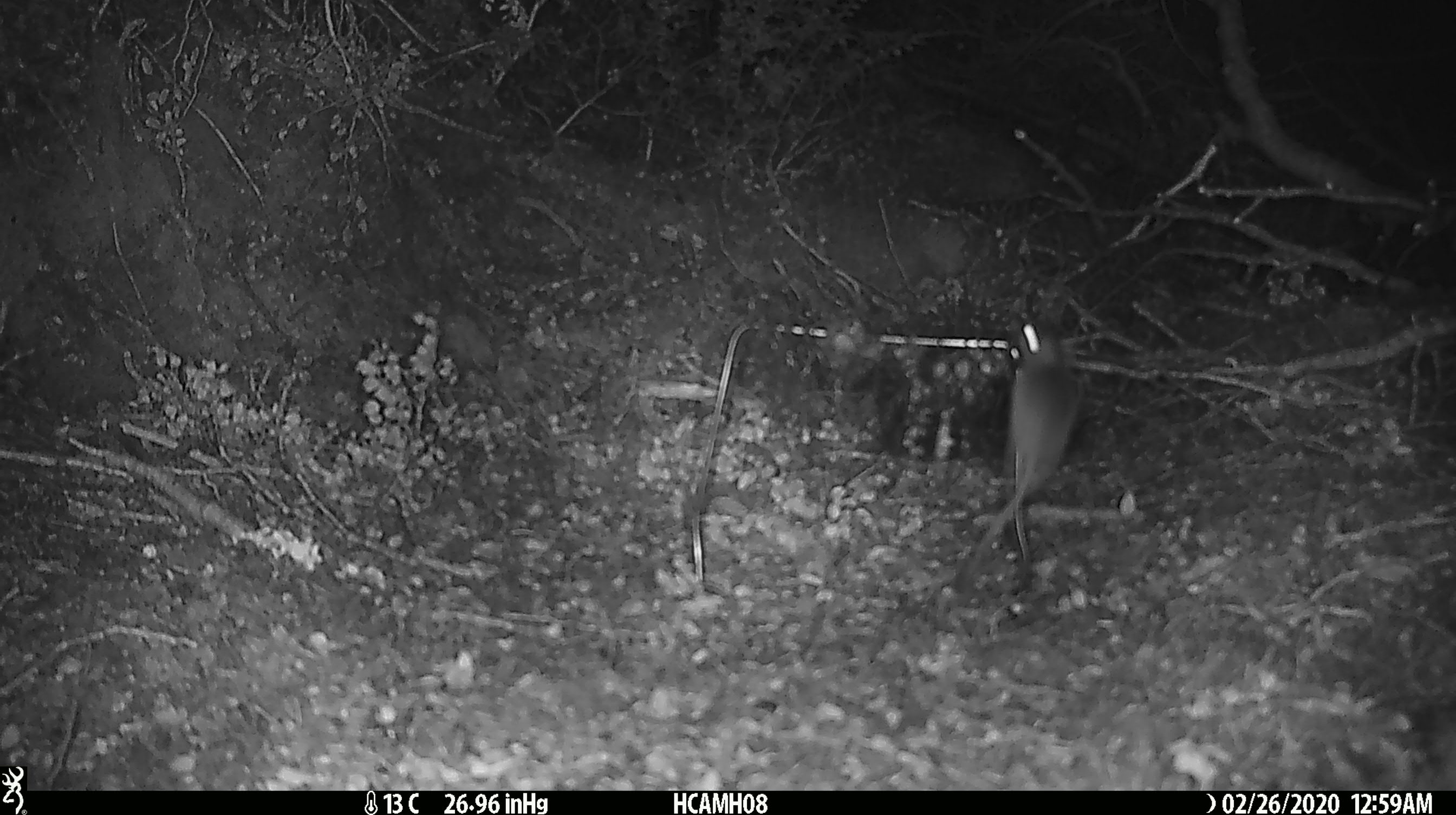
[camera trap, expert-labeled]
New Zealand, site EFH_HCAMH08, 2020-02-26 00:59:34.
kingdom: Animalia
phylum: Chordata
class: Mammalia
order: Rodentia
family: Muridae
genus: Mus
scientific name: Mus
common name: mouse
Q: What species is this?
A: Mouse (Mus).